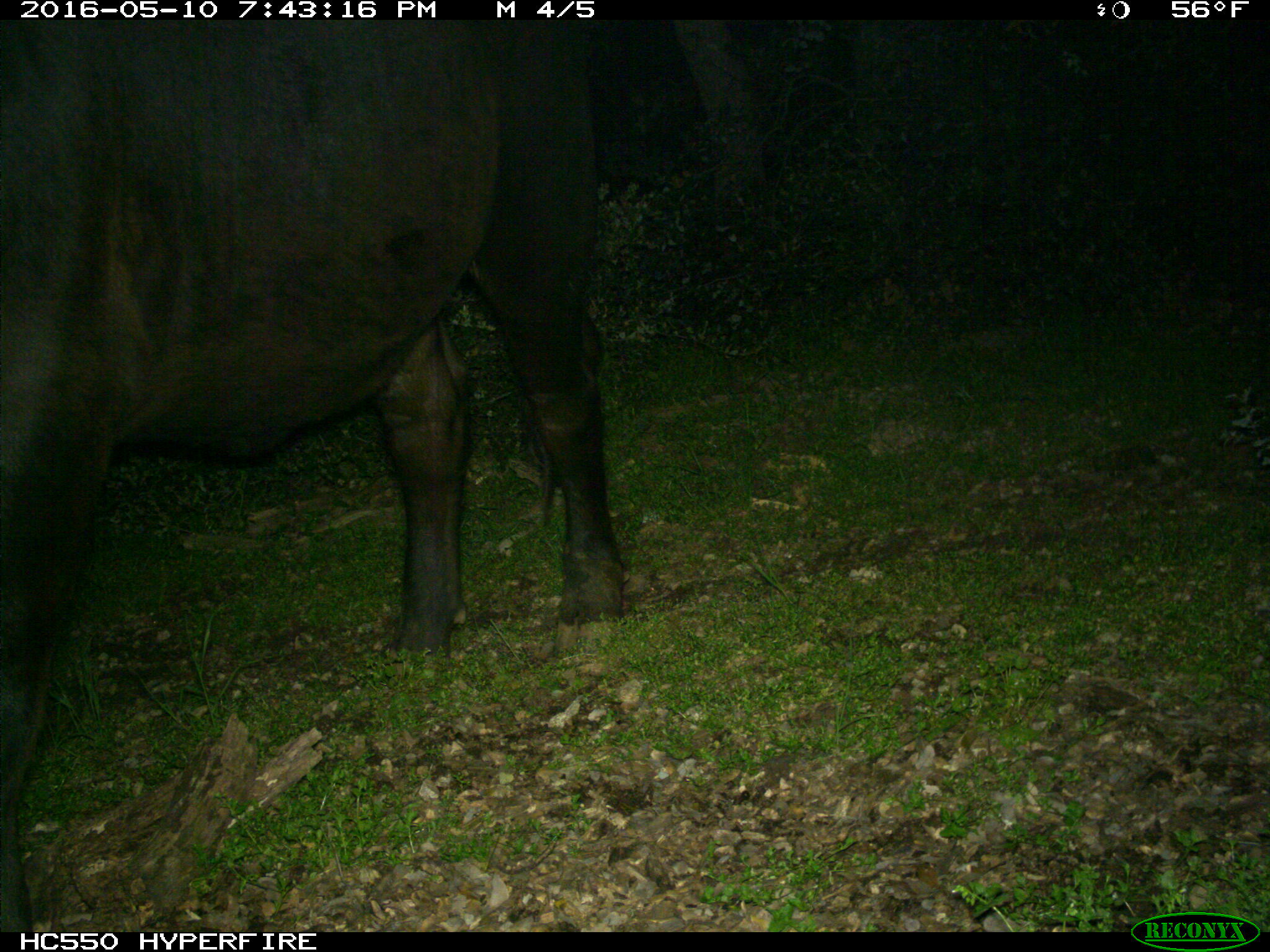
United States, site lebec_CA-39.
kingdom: Animalia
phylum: Chordata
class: Mammalia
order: Artiodactyla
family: Bovidae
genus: Bos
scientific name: Bos taurus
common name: domestic cow